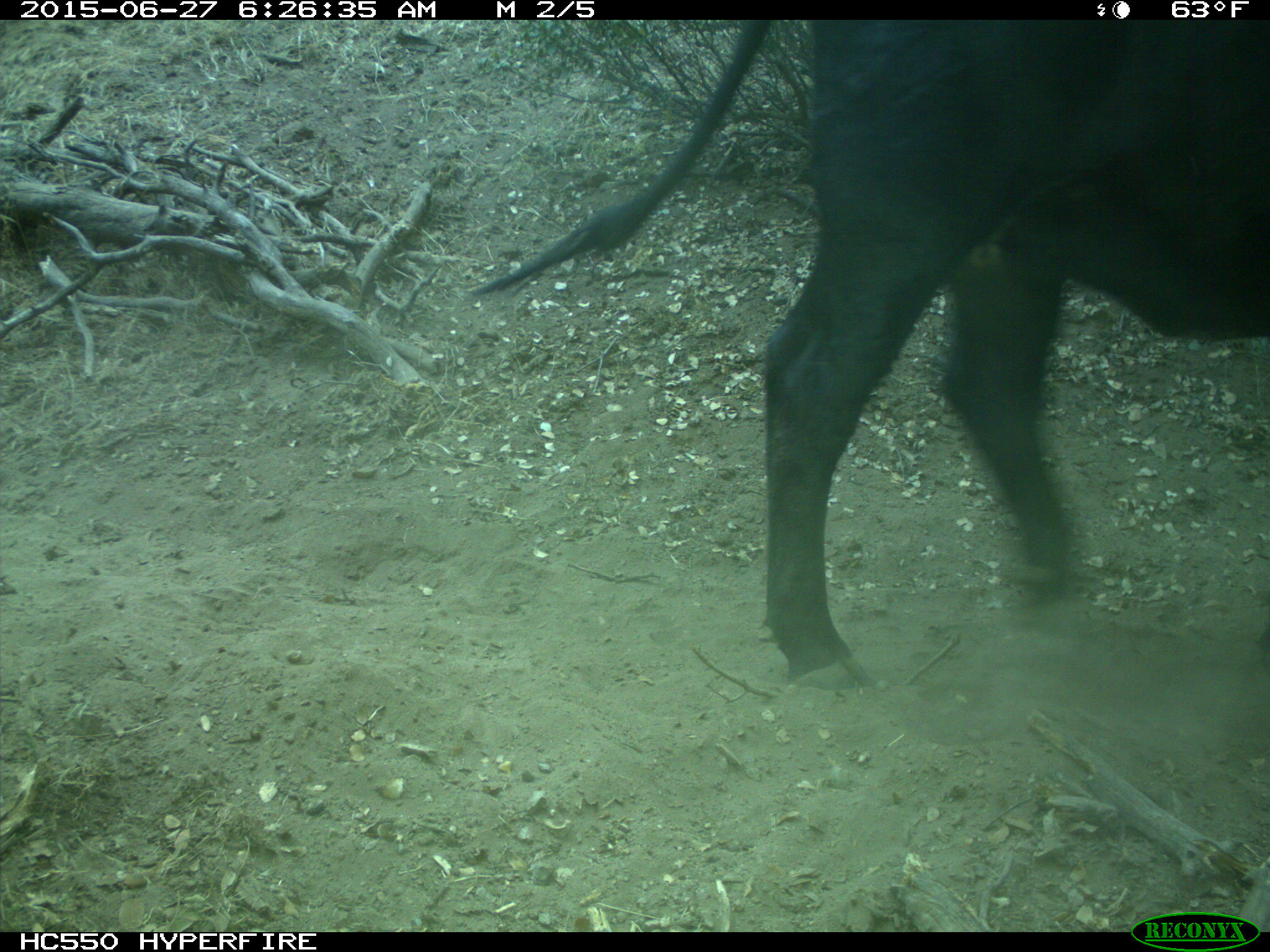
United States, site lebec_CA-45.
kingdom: Animalia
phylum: Chordata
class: Mammalia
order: Artiodactyla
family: Bovidae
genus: Bos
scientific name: Bos taurus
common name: domestic cow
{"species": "Bos taurus (domestic cow)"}